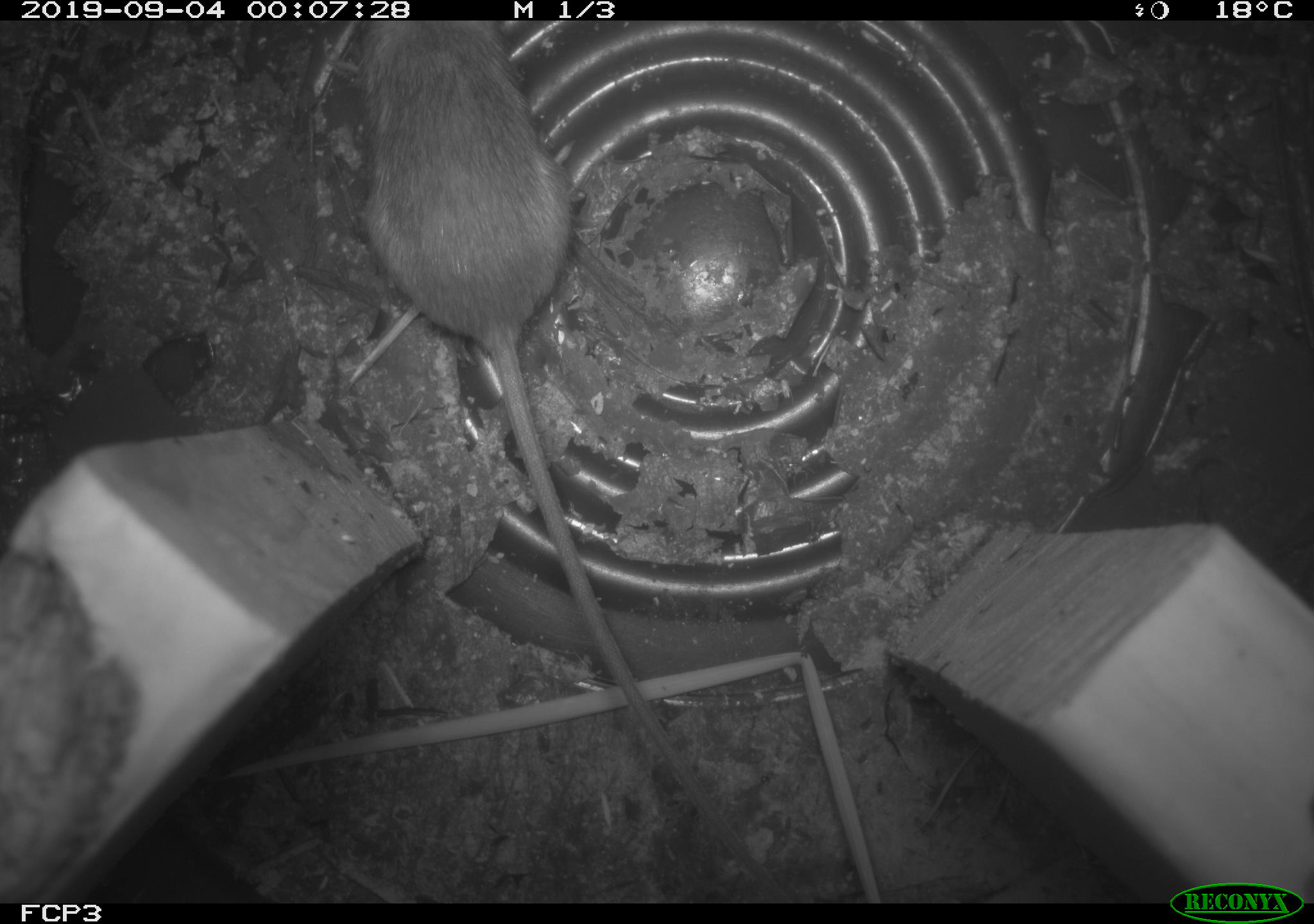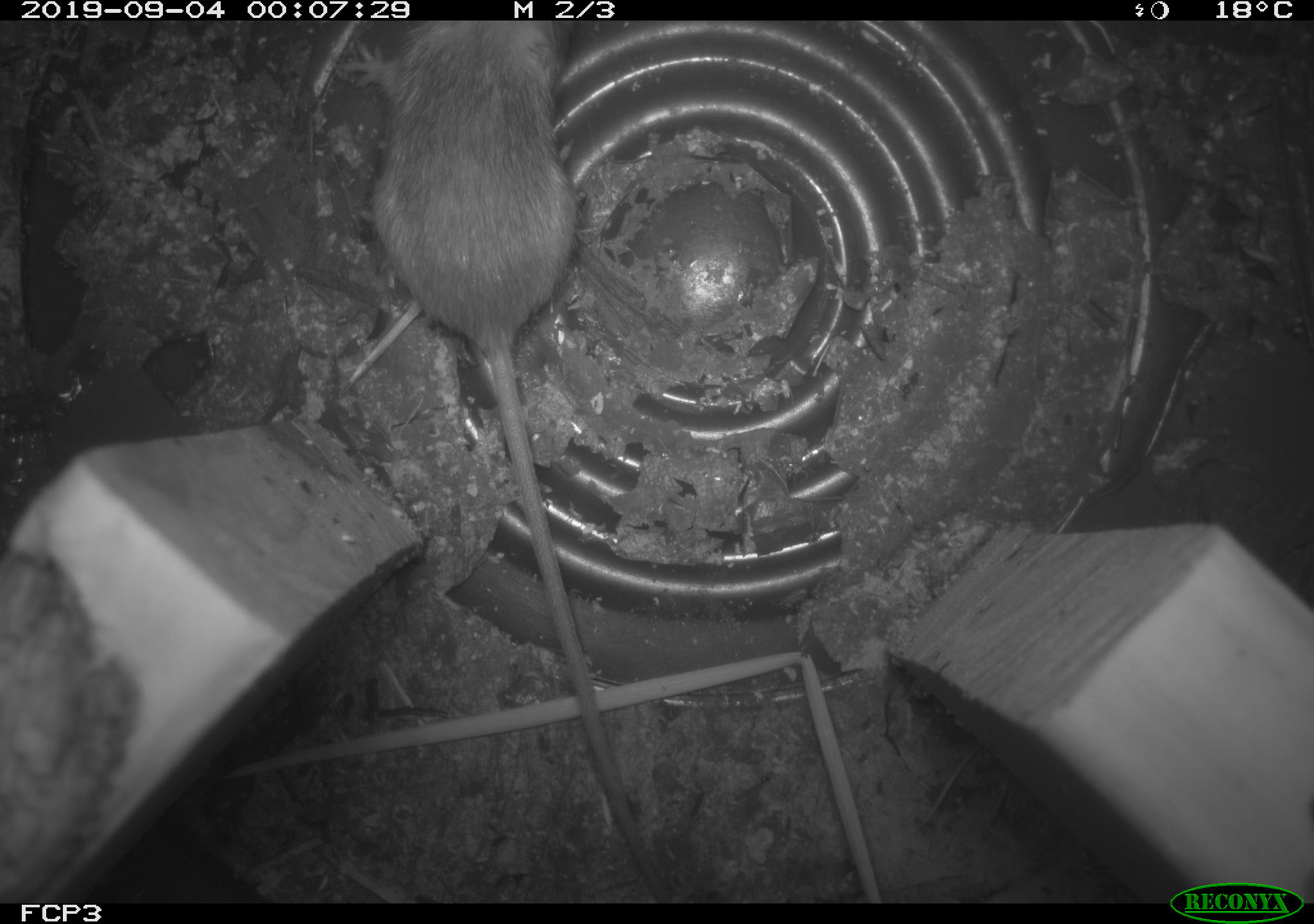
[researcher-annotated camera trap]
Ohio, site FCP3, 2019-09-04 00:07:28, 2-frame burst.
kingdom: Animalia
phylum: Chordata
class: Mammalia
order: Rodentia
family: Zapodidae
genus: Napaeozapus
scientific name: Napaeozapus insignis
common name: woodland jumping mouse